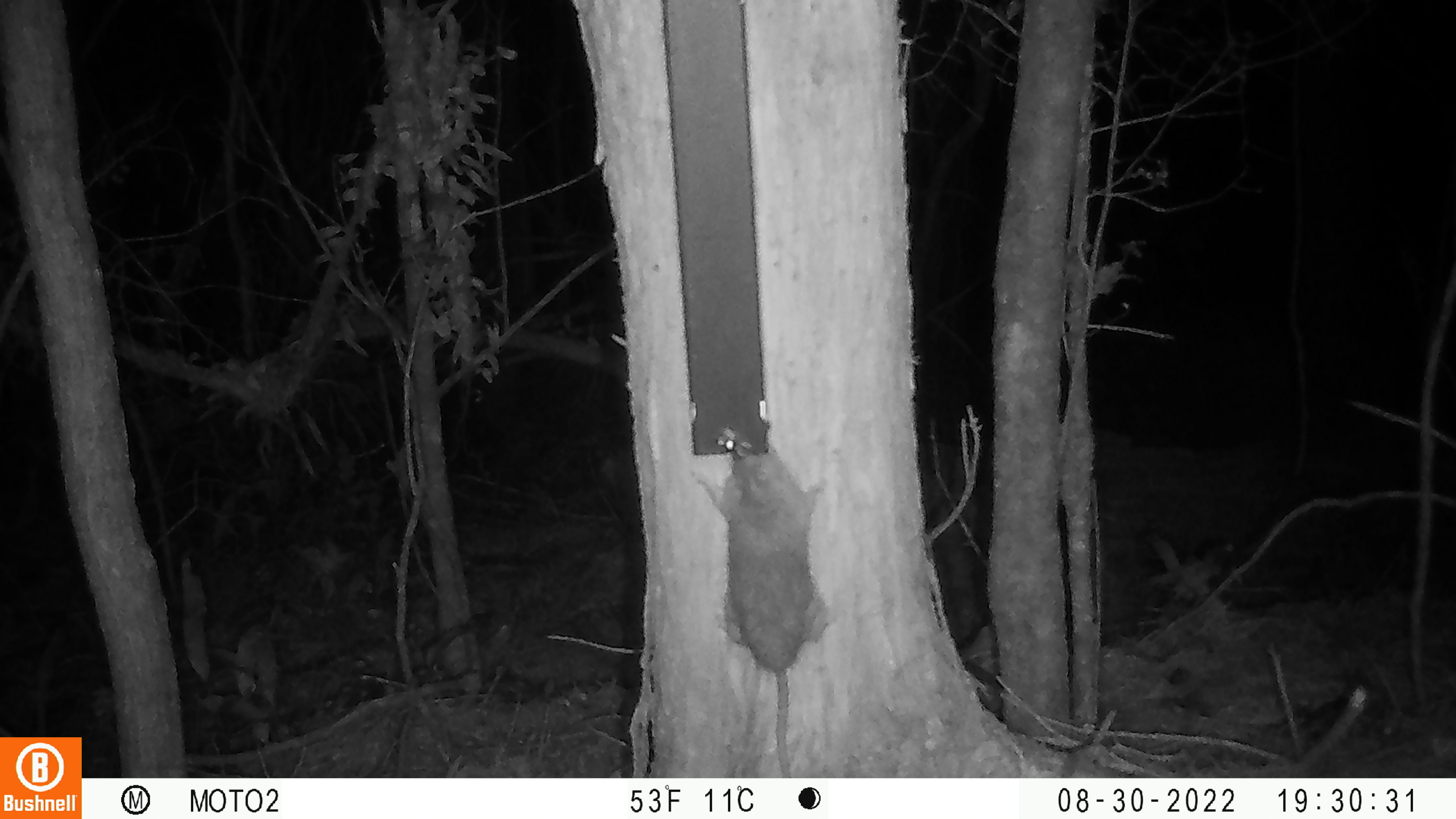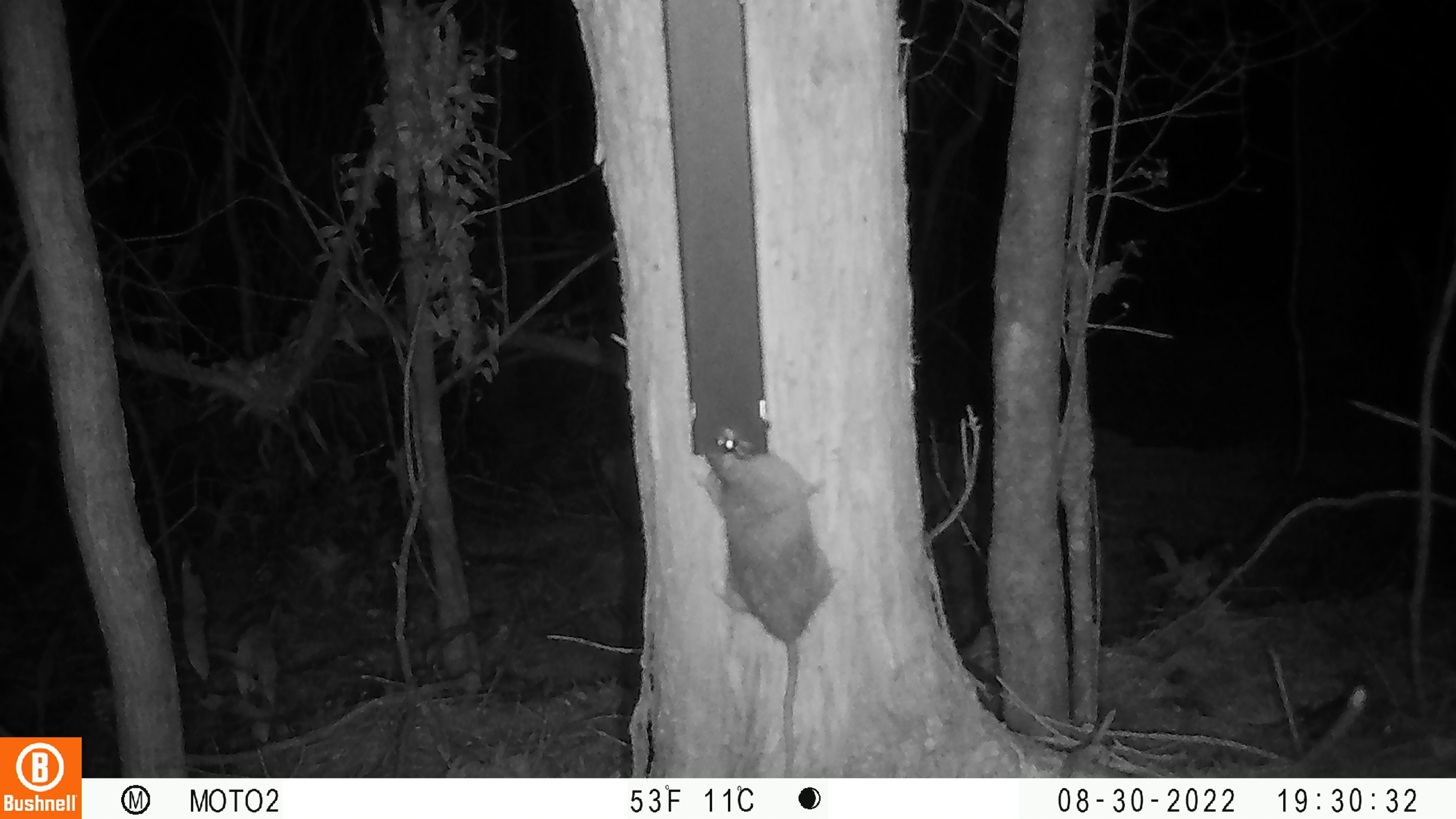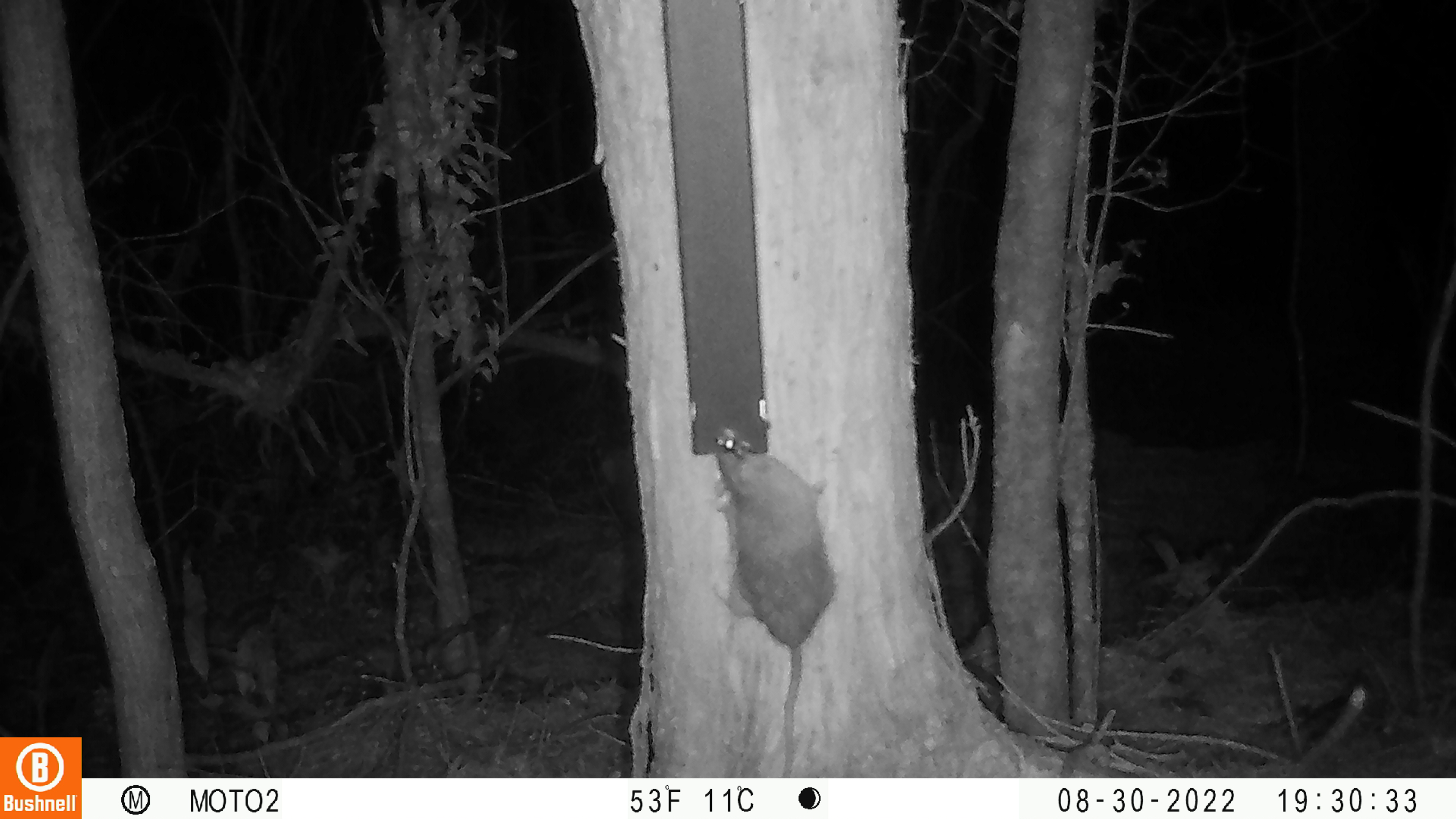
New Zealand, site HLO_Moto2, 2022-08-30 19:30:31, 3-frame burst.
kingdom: Animalia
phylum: Chordata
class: Mammalia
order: Rodentia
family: Muridae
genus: Rattus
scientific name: Rattus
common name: rat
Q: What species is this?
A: Rat (Rattus).